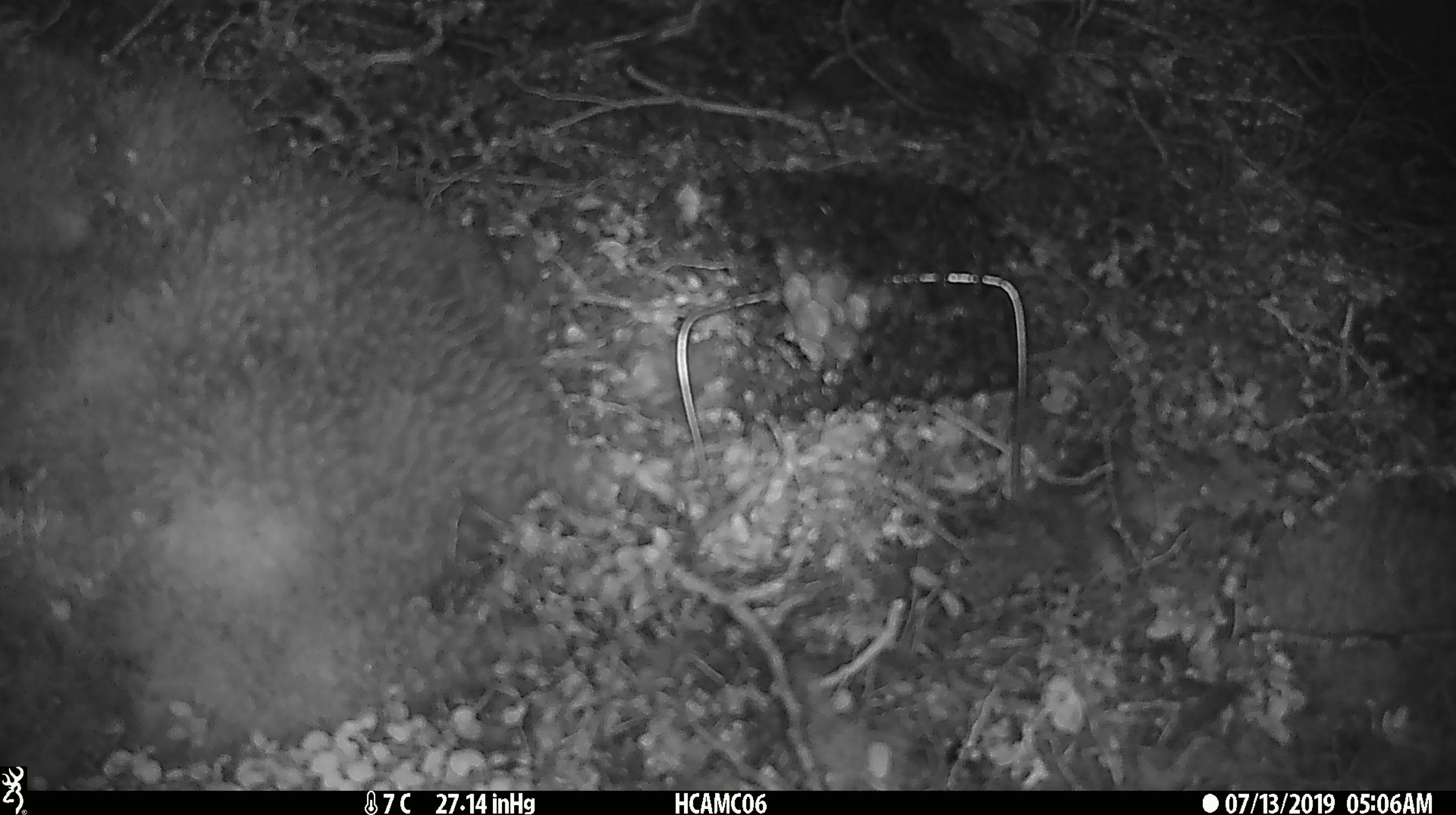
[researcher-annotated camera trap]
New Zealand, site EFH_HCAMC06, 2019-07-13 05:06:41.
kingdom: Animalia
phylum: Chordata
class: Mammalia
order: Rodentia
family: Muridae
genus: Mus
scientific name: Mus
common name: mouse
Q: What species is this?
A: Mouse (Mus).